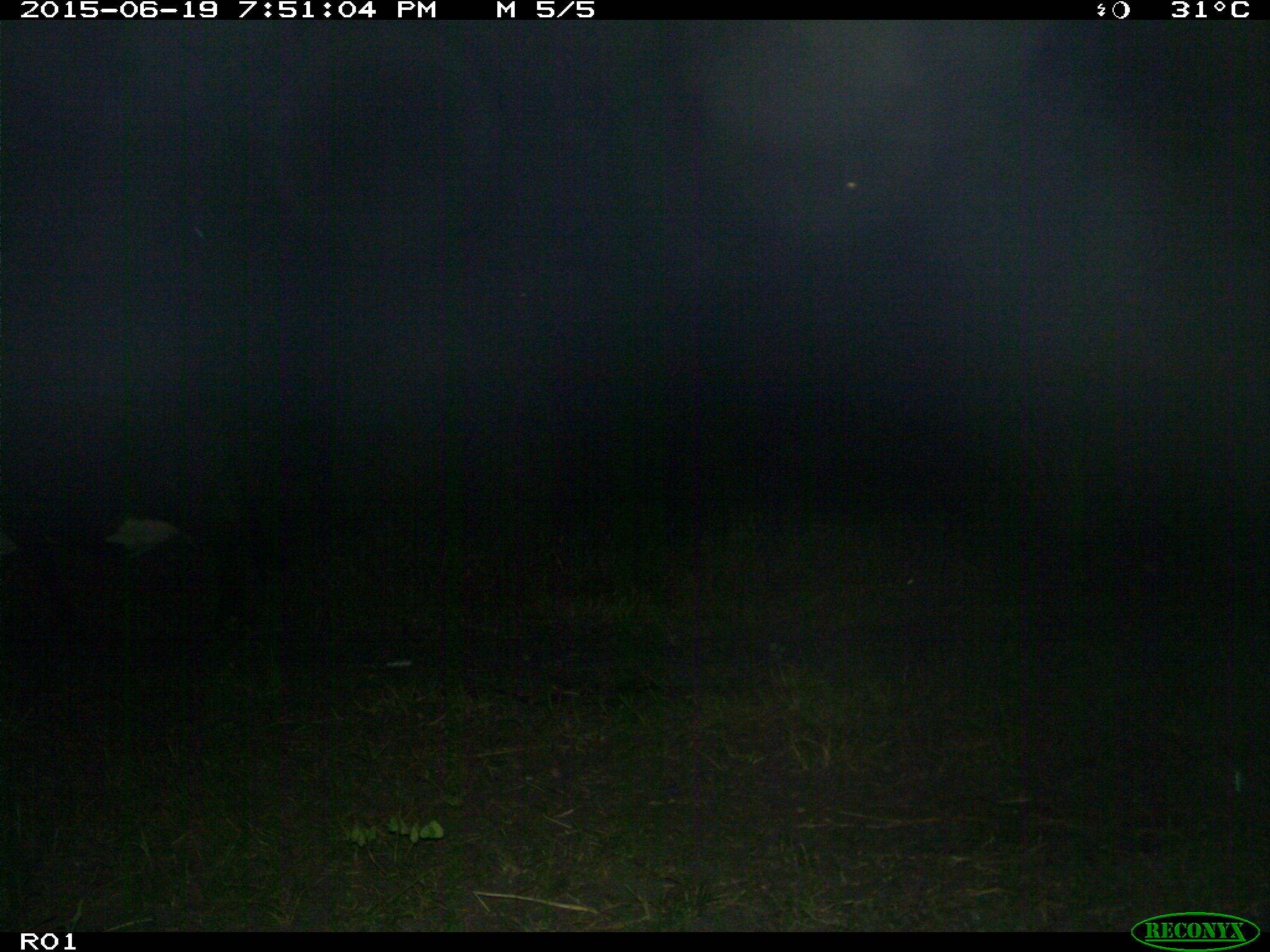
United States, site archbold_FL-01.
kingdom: Animalia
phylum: Chordata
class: Mammalia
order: Artiodactyla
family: Bovidae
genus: Bos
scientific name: Bos taurus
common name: domestic cow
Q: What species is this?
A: Bos taurus (domestic cow).